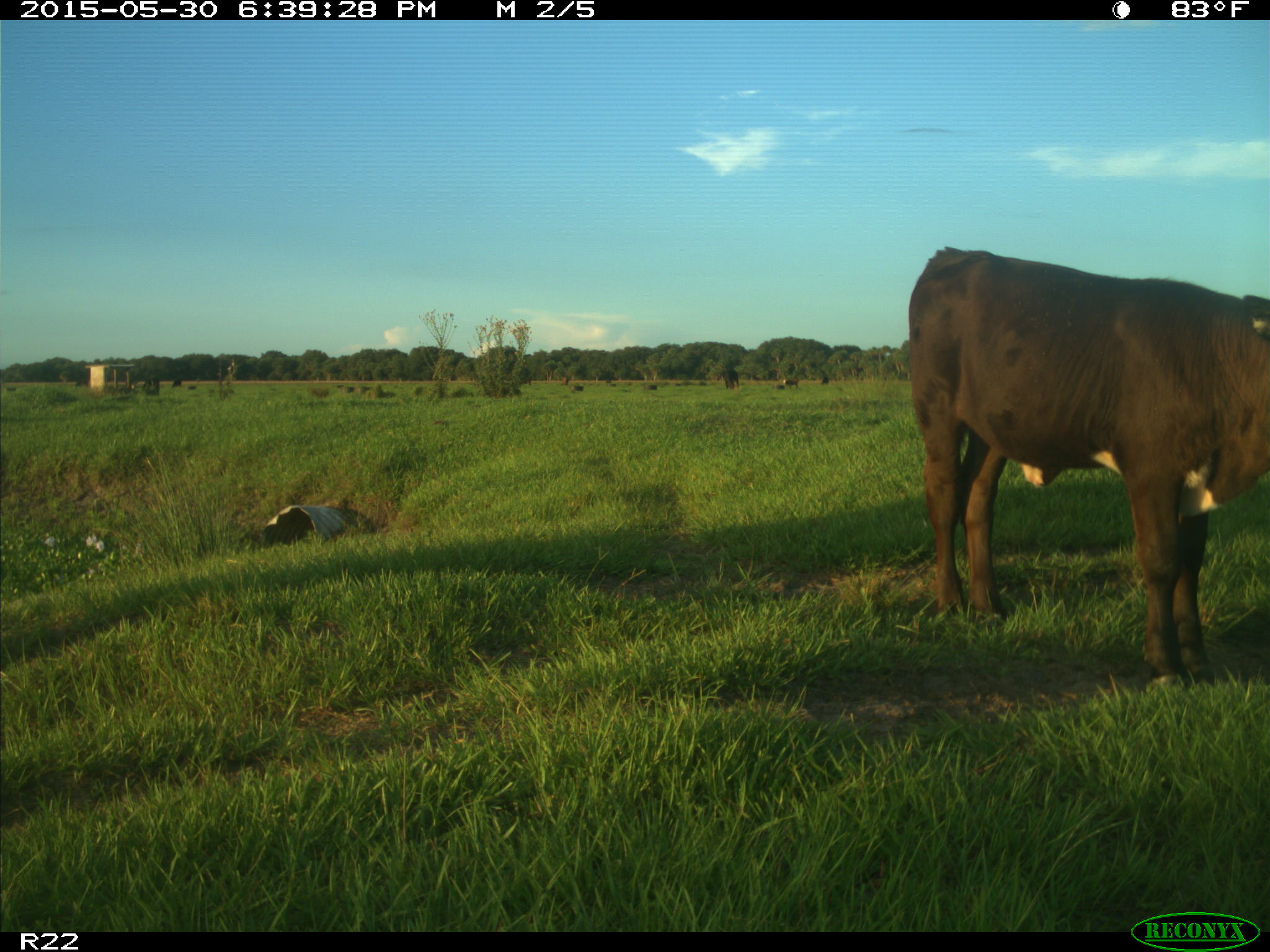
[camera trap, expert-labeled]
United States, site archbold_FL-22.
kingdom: Animalia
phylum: Chordata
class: Mammalia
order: Artiodactyla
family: Bovidae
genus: Bos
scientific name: Bos taurus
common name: domestic cow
Bos taurus (domestic cow).